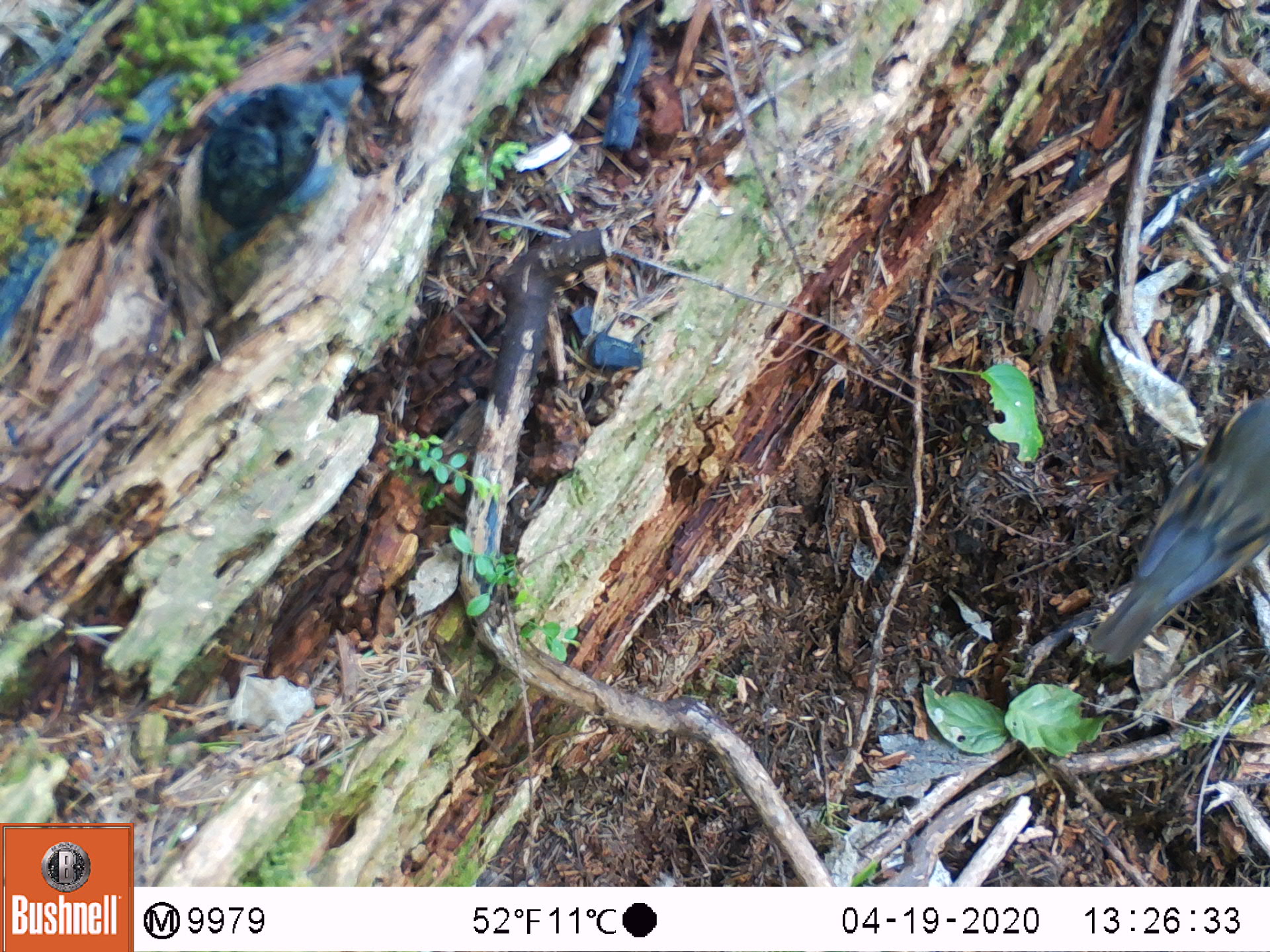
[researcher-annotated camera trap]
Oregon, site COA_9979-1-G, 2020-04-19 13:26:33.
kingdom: Animalia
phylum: Chordata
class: Aves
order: Passeriformes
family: Turdidae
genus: Ixoreus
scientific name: Ixoreus naevius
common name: varied thrush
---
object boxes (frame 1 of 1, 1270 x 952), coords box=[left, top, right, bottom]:
varied thrush: box=[1095, 396, 1263, 664]